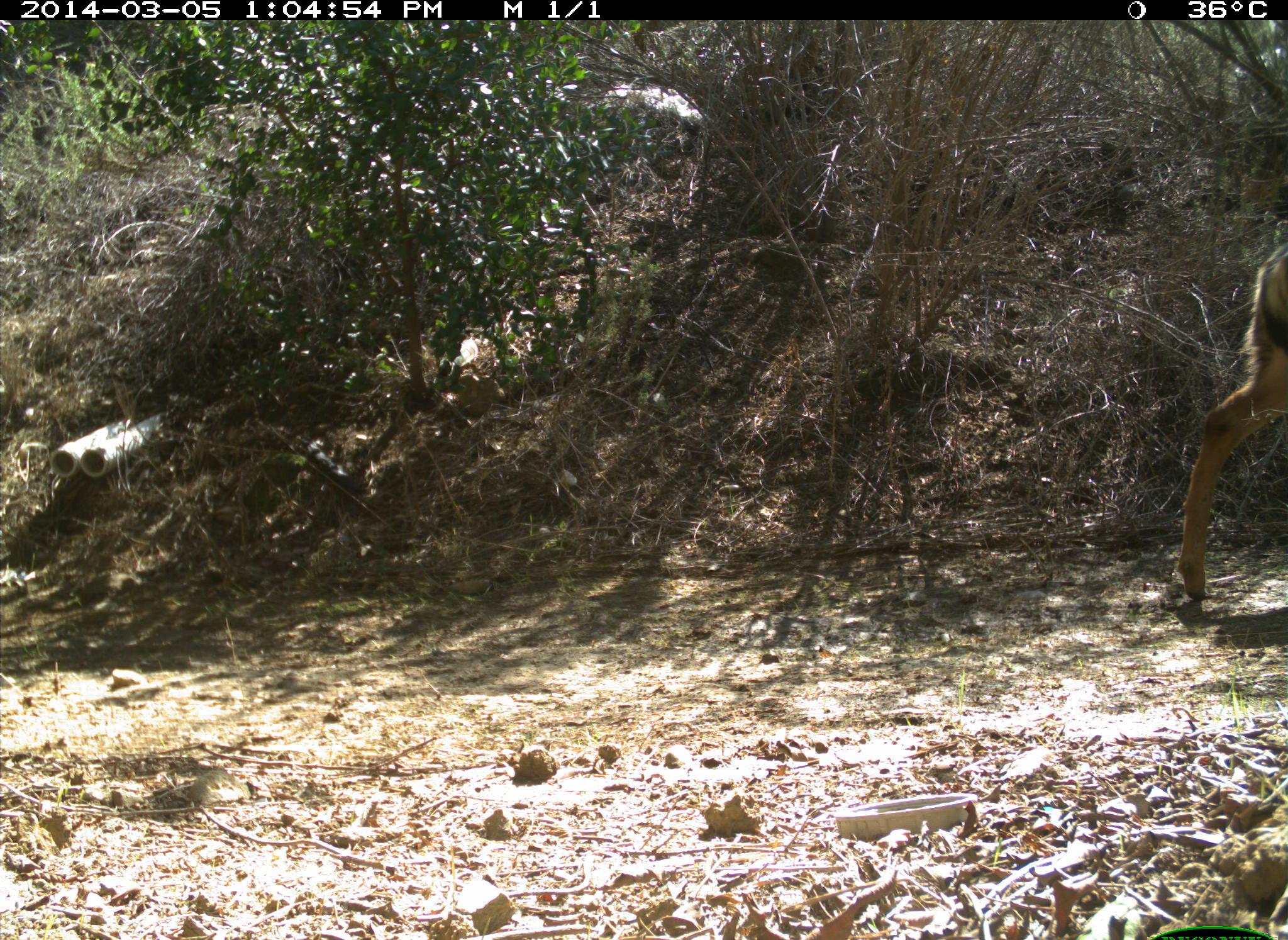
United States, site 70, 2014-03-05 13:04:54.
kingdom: Animalia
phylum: Chordata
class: Mammalia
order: Artiodactyla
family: Cervidae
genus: Odocoileus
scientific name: Odocoileus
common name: deer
Deer (Odocoileus).